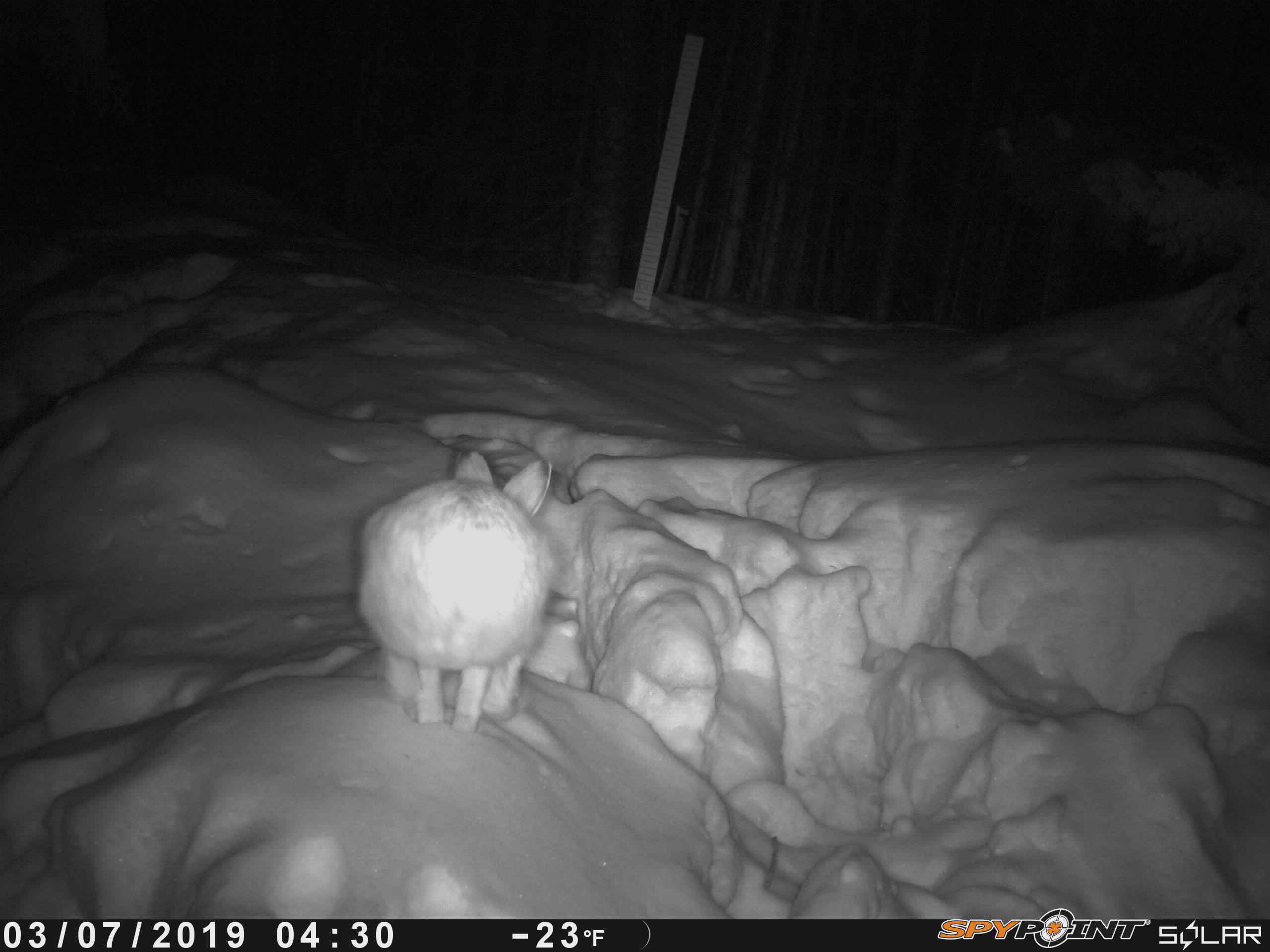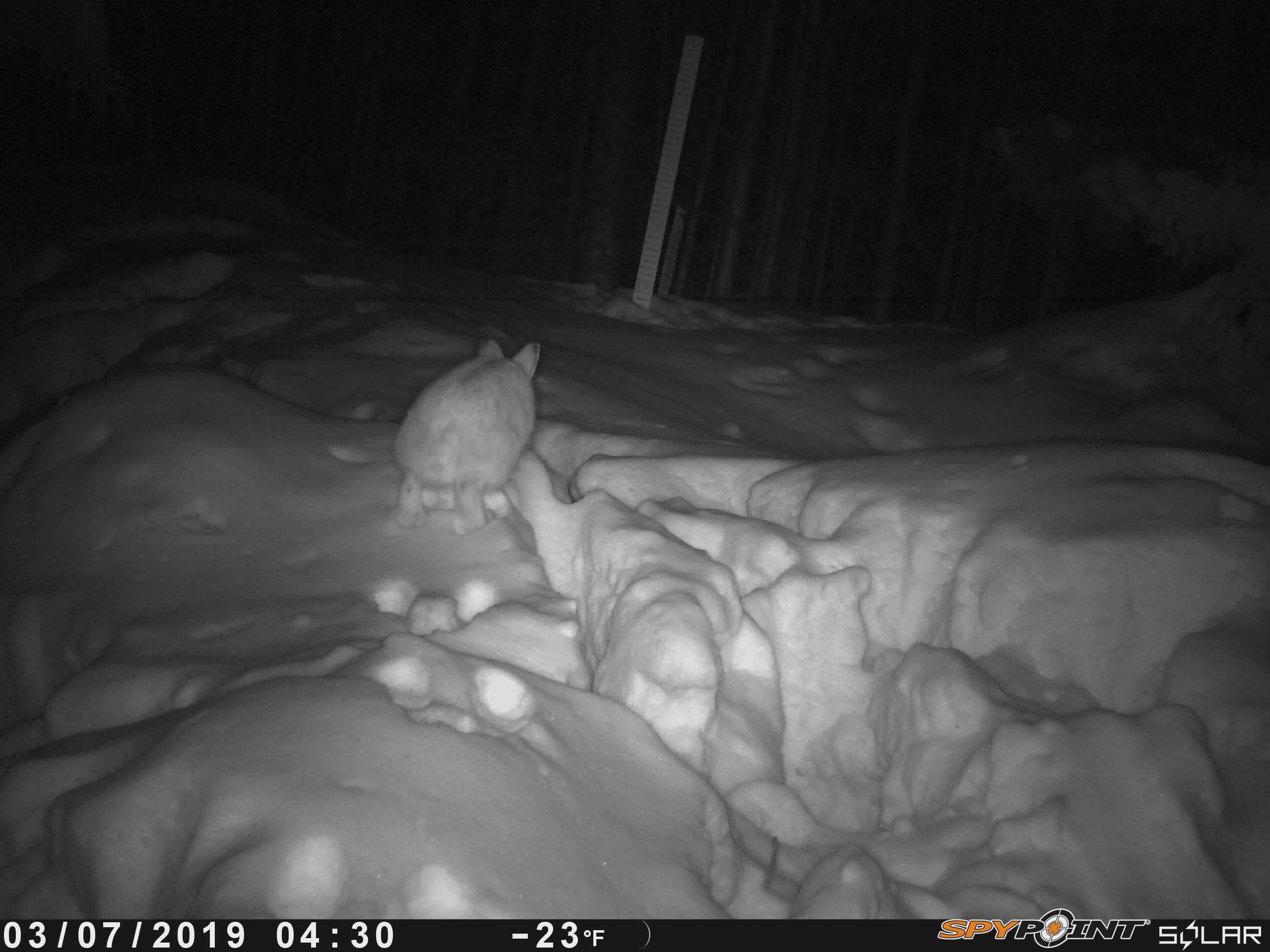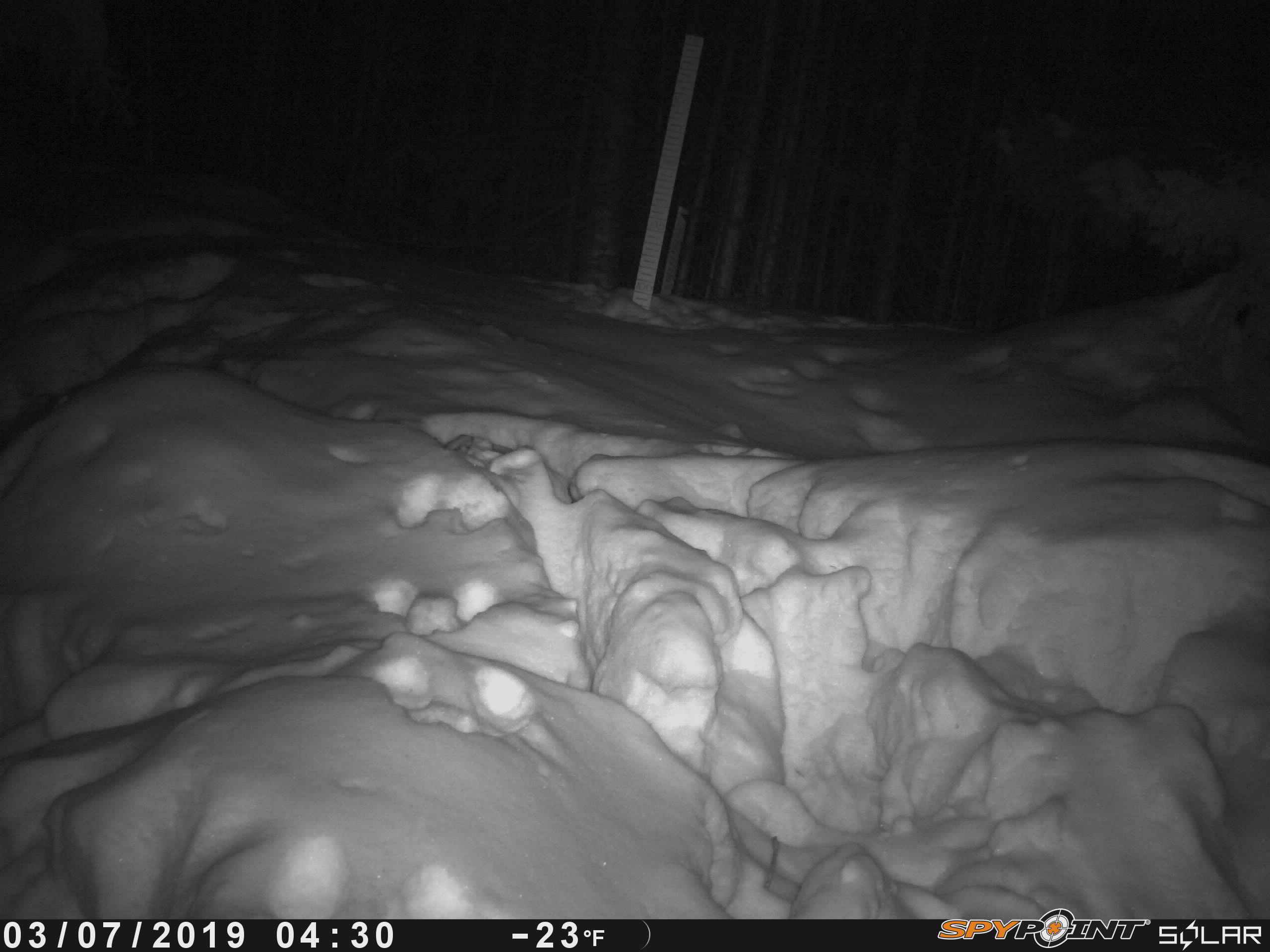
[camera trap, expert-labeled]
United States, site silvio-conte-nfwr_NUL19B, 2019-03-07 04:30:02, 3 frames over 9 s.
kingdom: Animalia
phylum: Chordata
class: Mammalia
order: Lagomorpha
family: Leporidae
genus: Lepus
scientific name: Lepus americanus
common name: snowshoe hare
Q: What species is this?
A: Snowshoe hare (Lepus americanus).